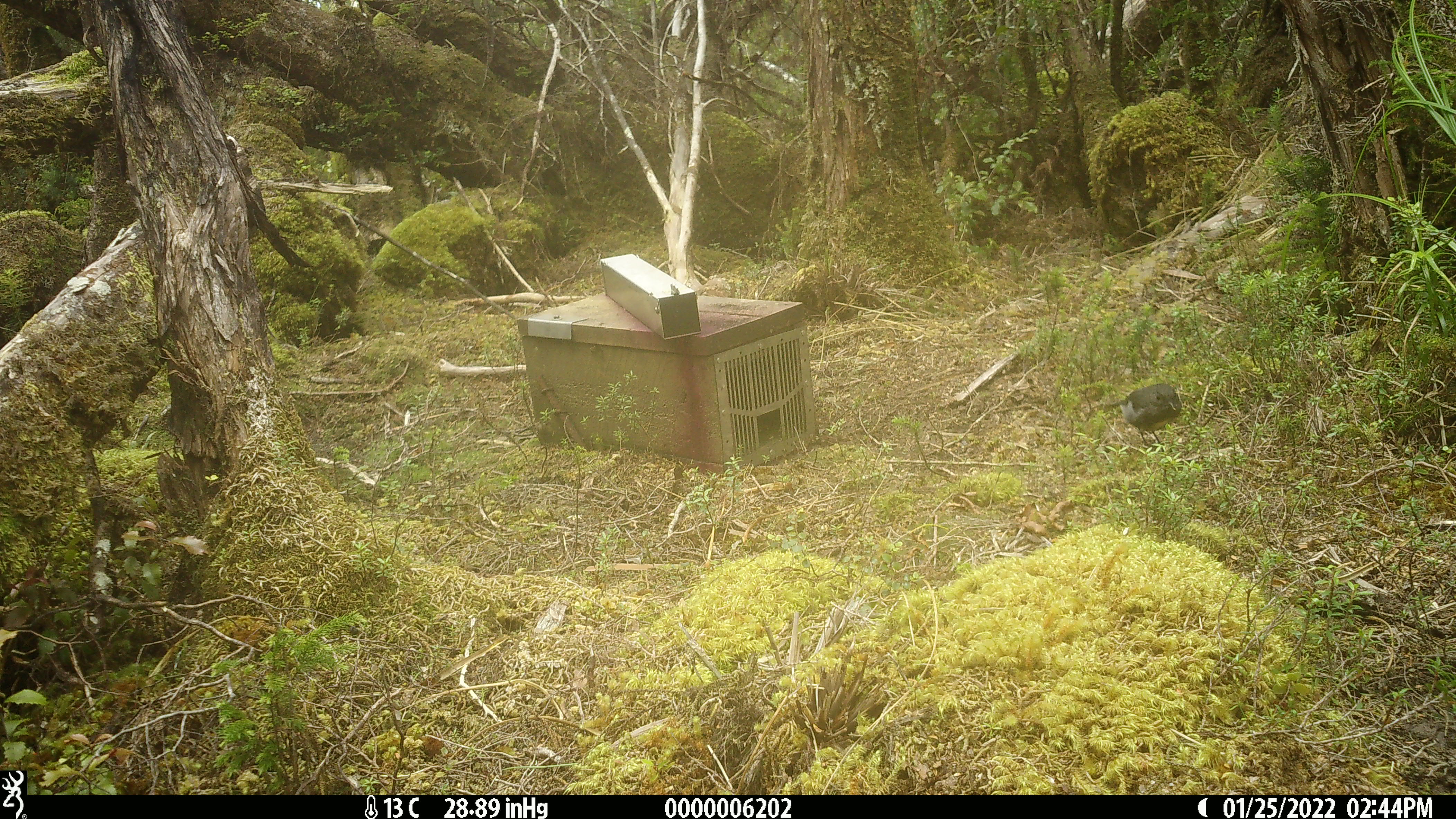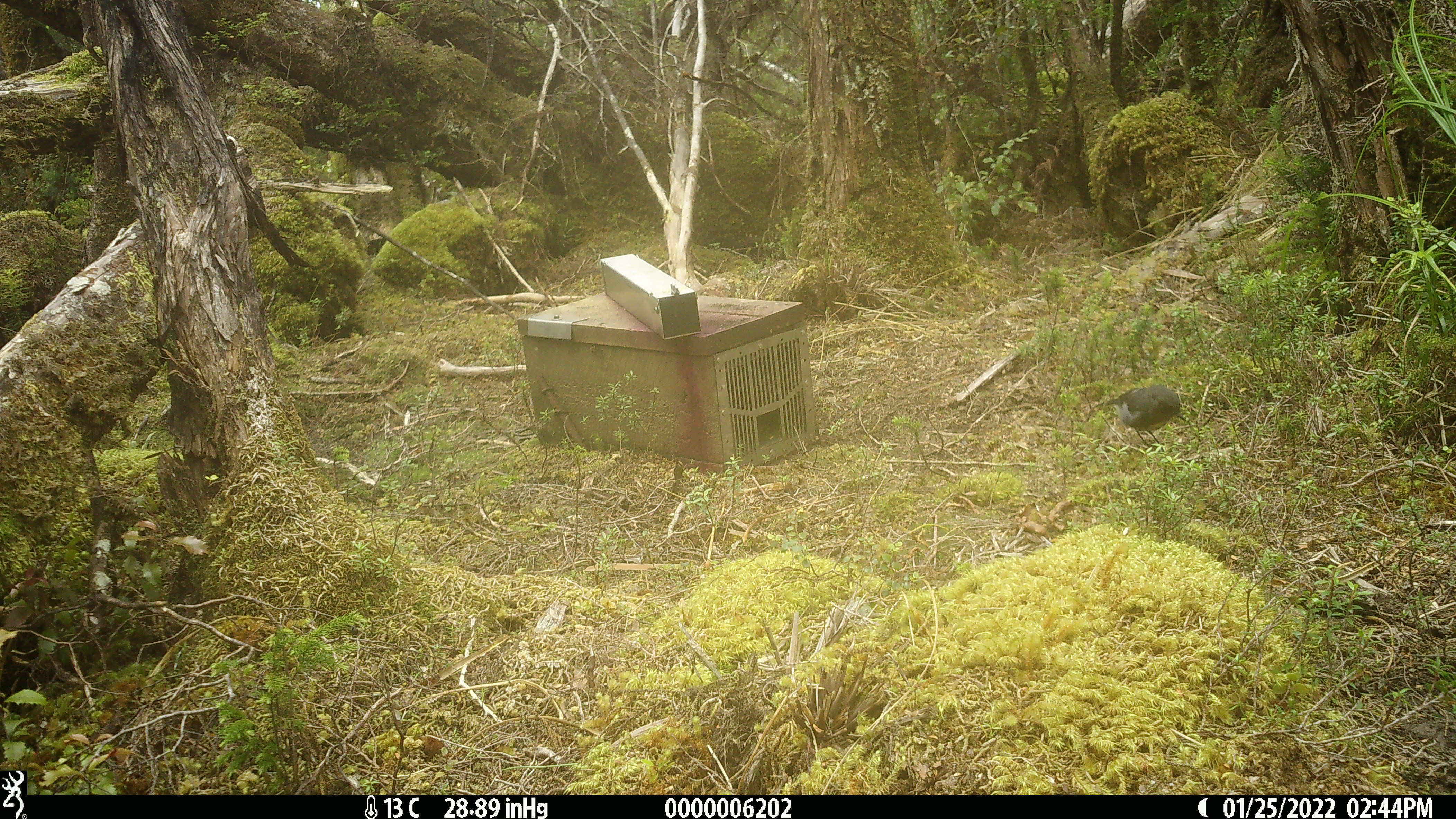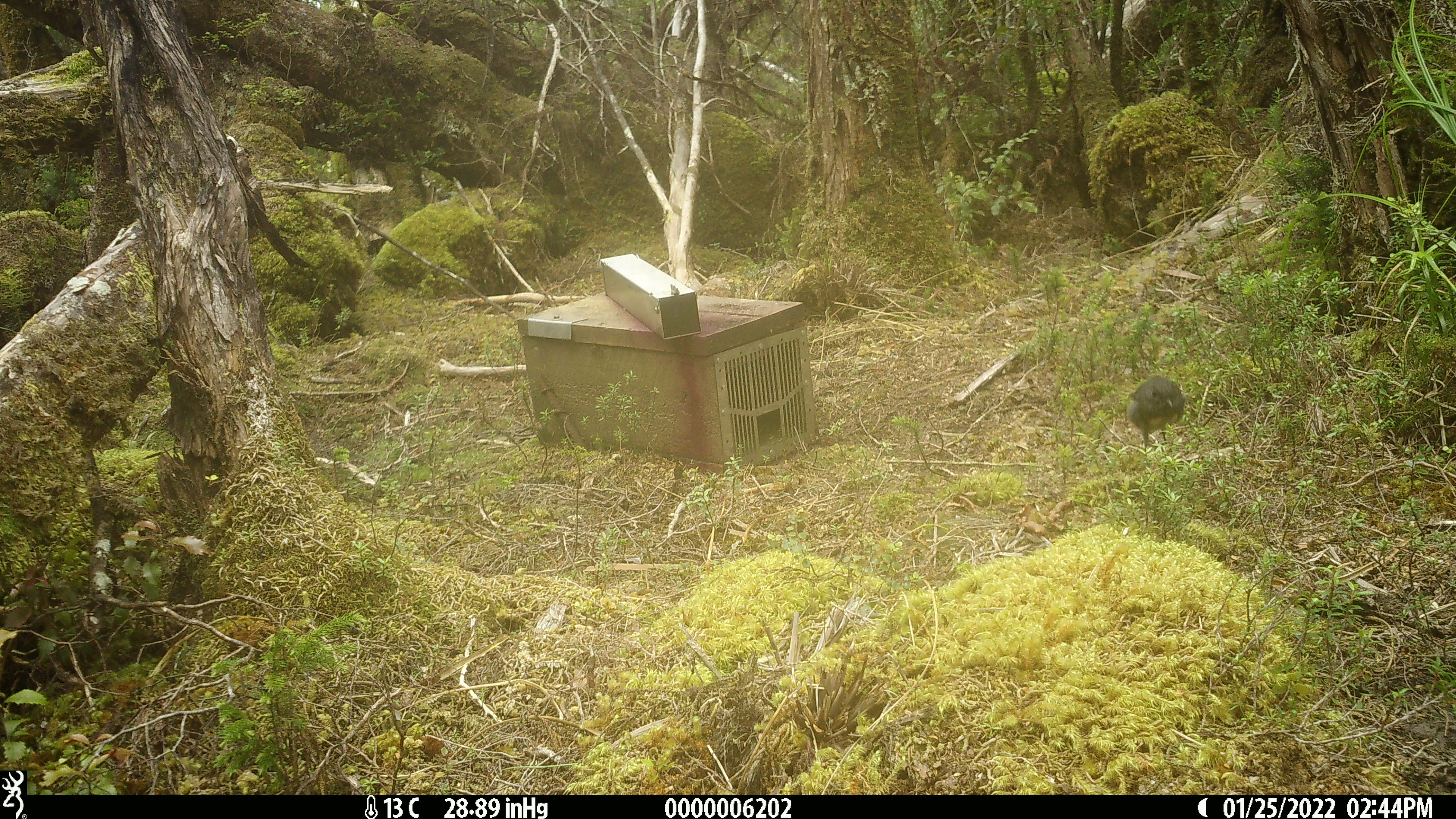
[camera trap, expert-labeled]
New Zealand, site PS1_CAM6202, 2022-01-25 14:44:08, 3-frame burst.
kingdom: Animalia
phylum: Chordata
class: Aves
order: Passeriformes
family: Petroicidae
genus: Petroica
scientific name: Petroica australis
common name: new zealand robin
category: robin